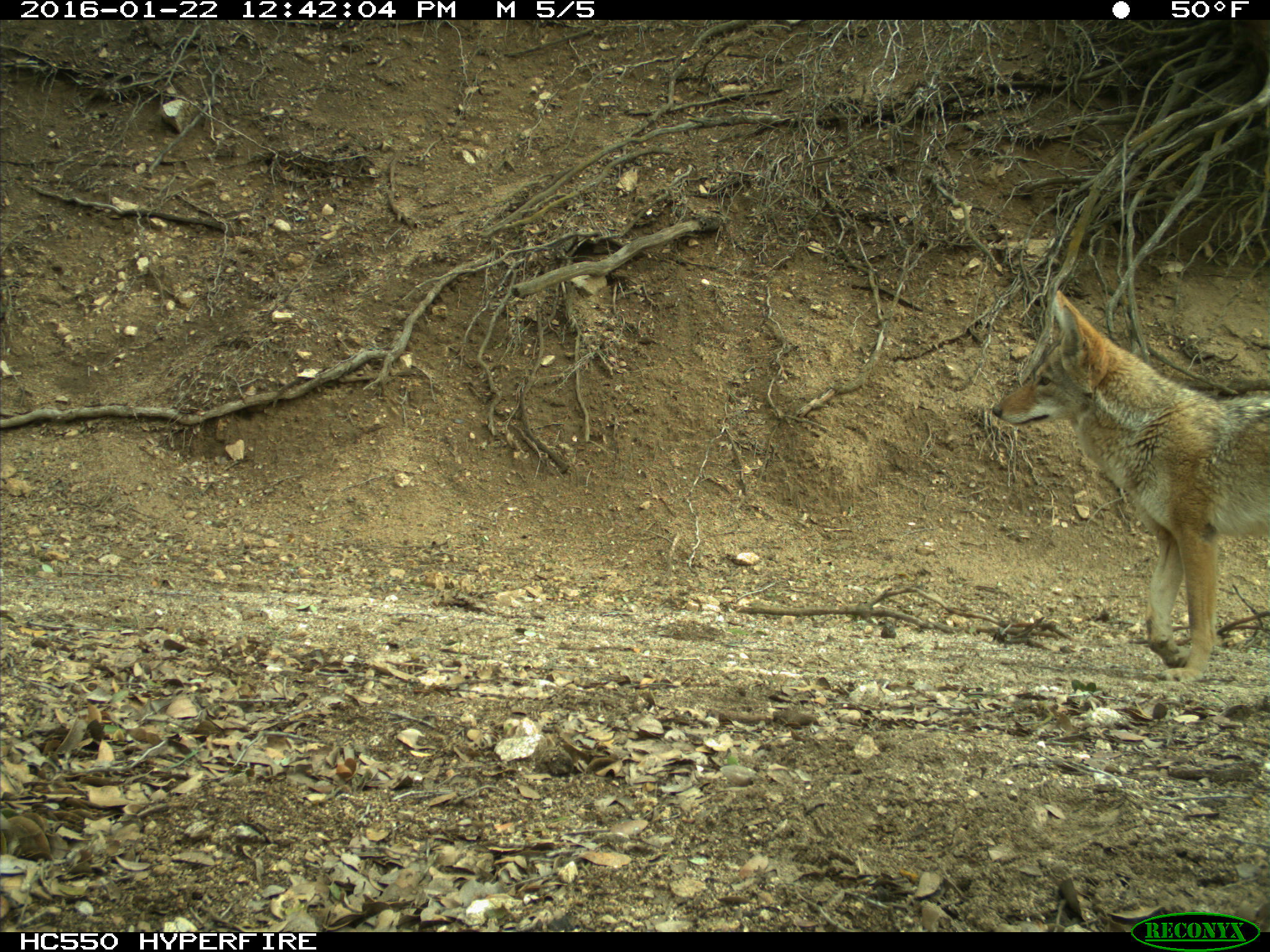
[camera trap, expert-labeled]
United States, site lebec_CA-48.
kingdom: Animalia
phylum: Chordata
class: Mammalia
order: Carnivora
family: Canidae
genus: Canis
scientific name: Canis latrans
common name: coyote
Canis latrans (coyote).